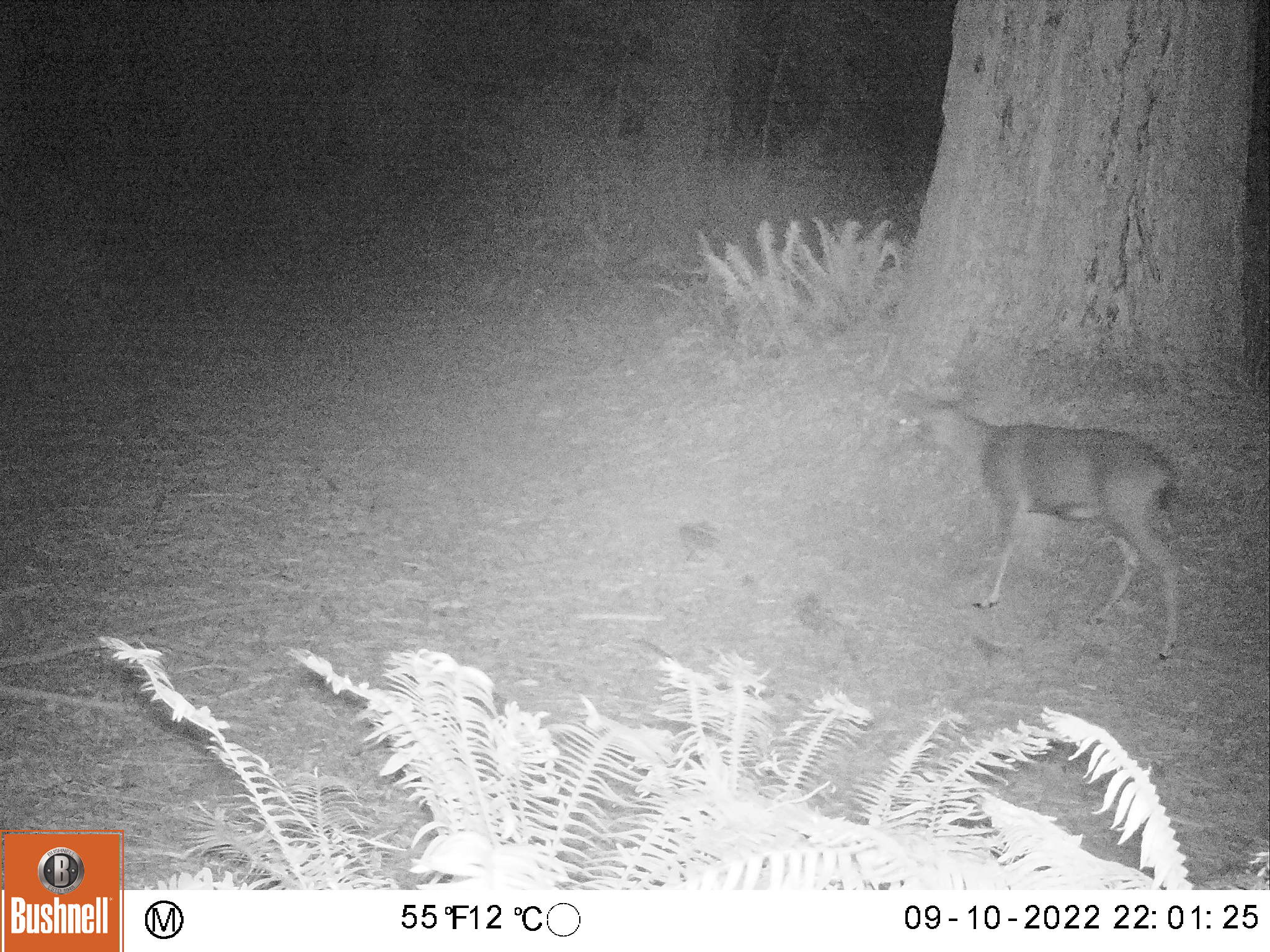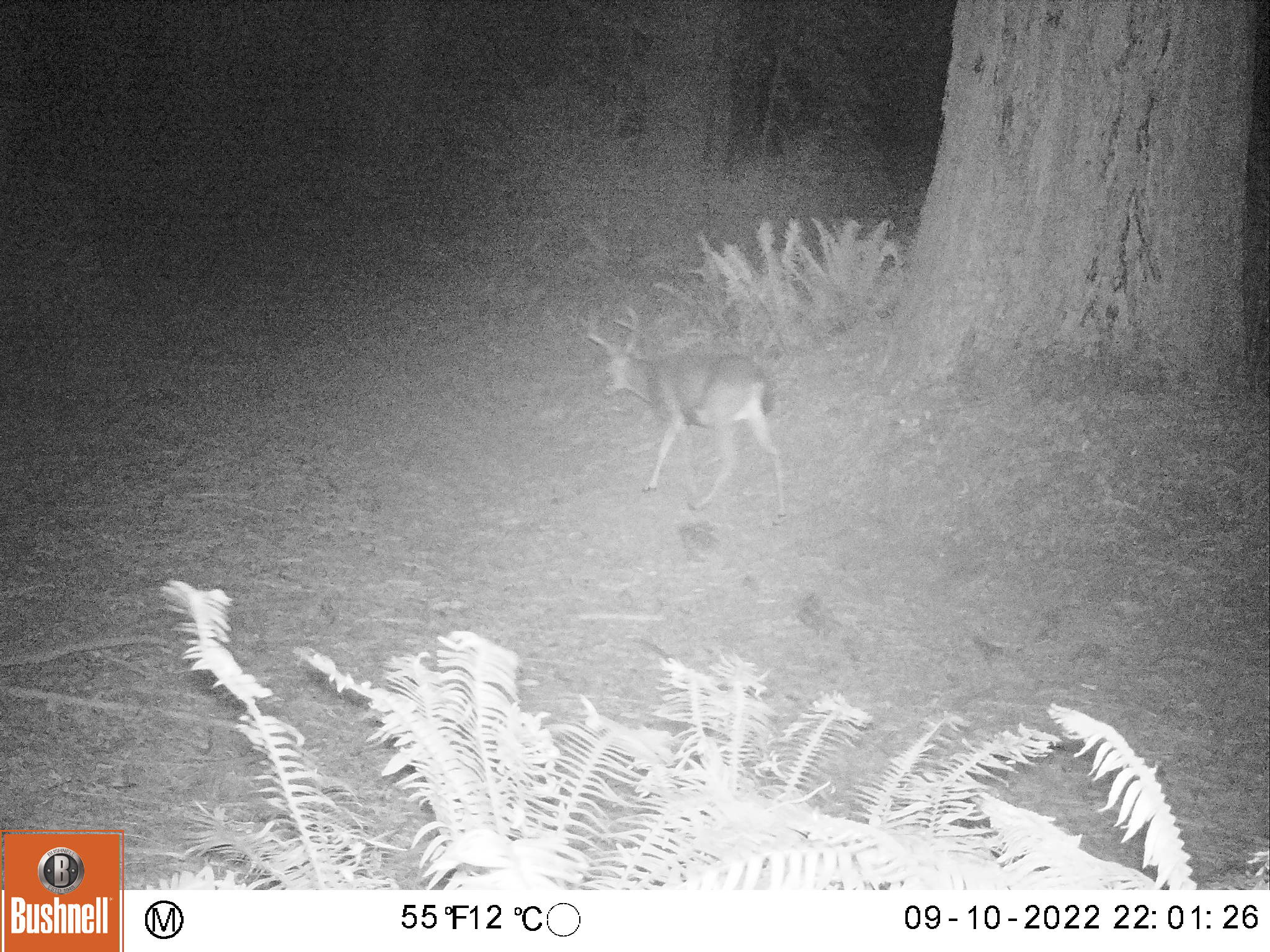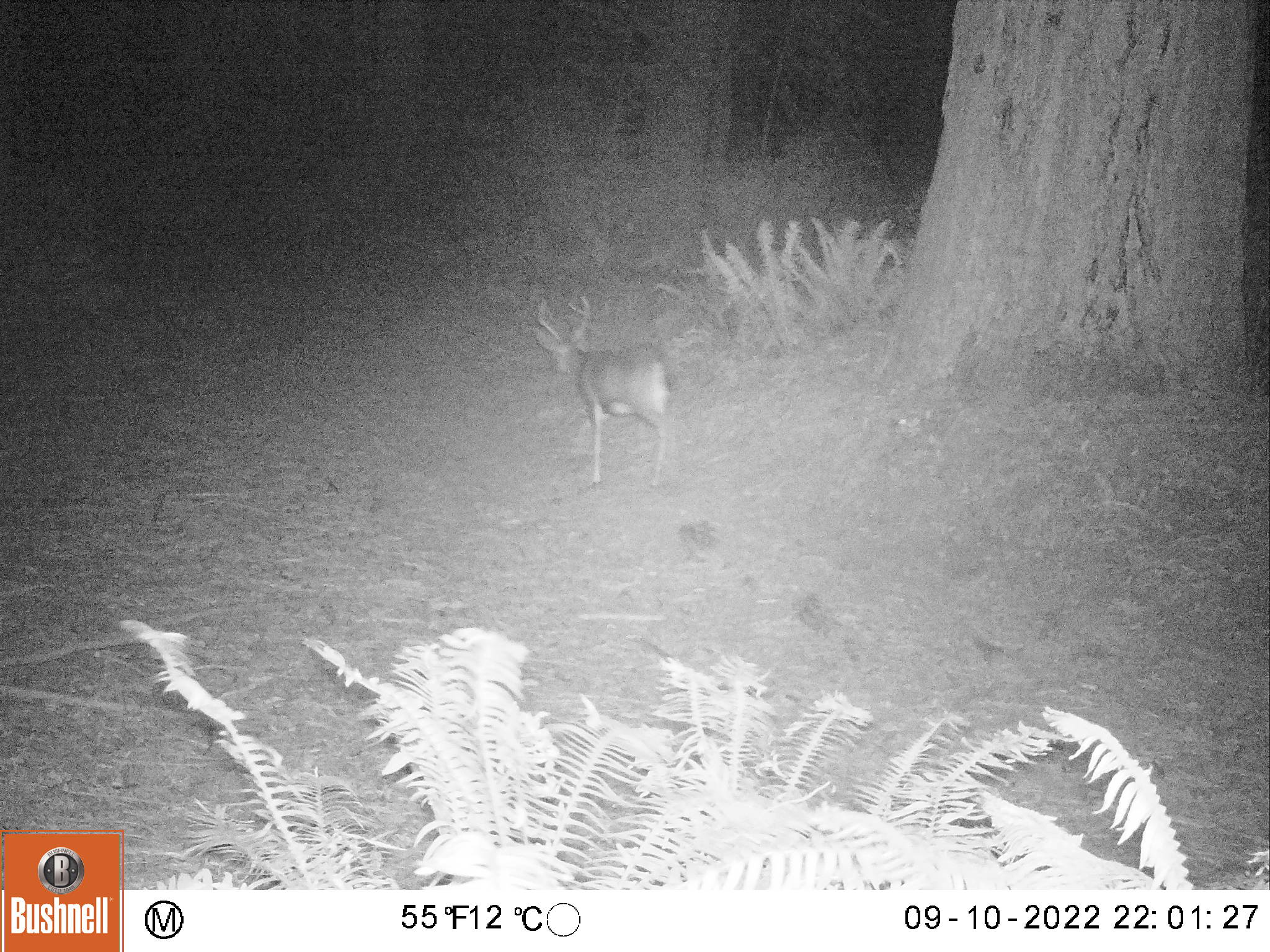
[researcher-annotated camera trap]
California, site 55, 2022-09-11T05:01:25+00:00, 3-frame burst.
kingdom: Animalia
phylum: Chordata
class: Mammalia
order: Artiodactyla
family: Cervidae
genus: Odocoileus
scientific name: Odocoileus hemionus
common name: mule deer